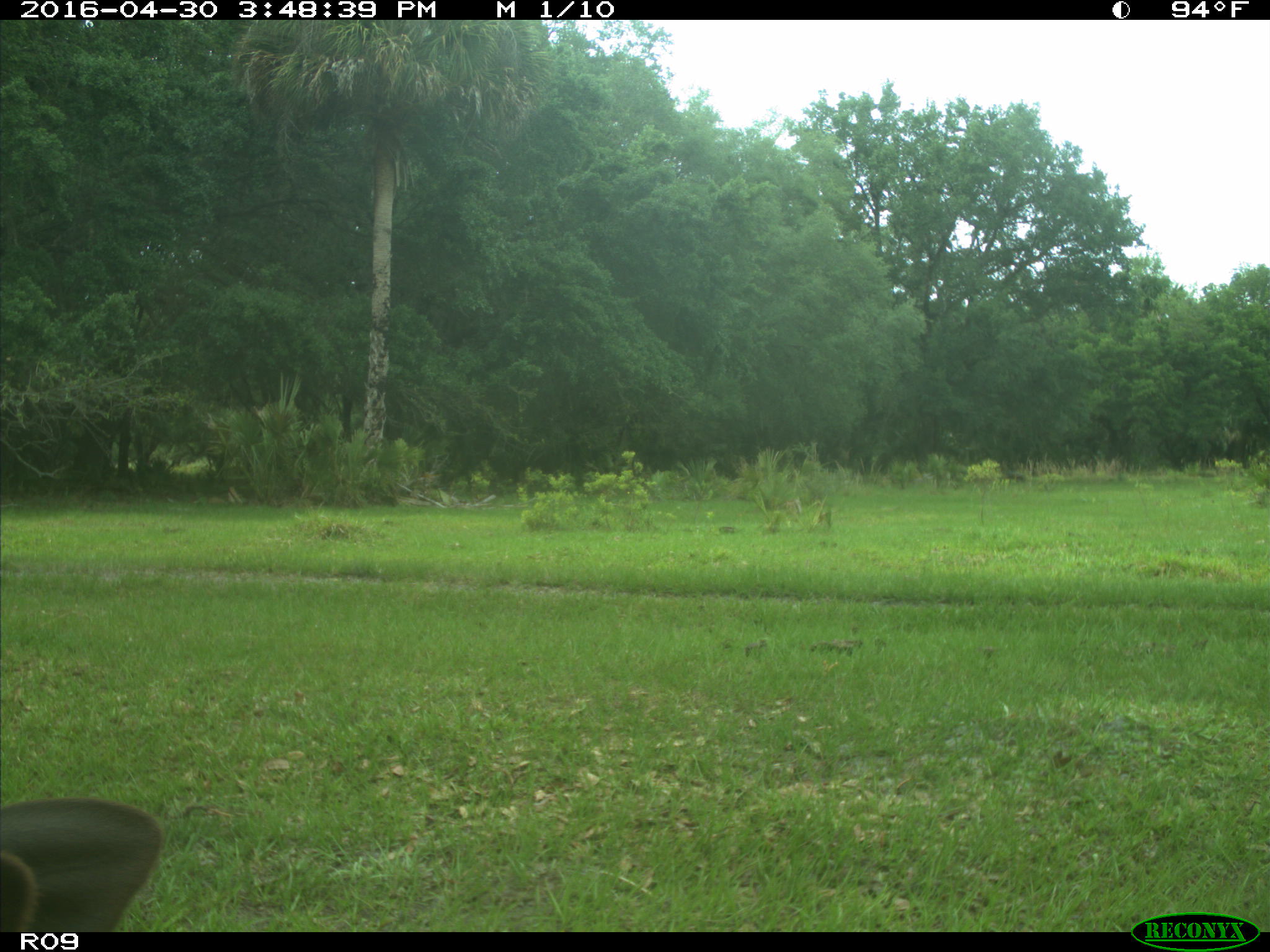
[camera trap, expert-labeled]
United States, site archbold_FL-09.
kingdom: Animalia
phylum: Chordata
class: Mammalia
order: Artiodactyla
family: Bovidae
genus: Bos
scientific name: Bos taurus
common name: domestic cow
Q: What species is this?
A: Bos taurus (domestic cow).